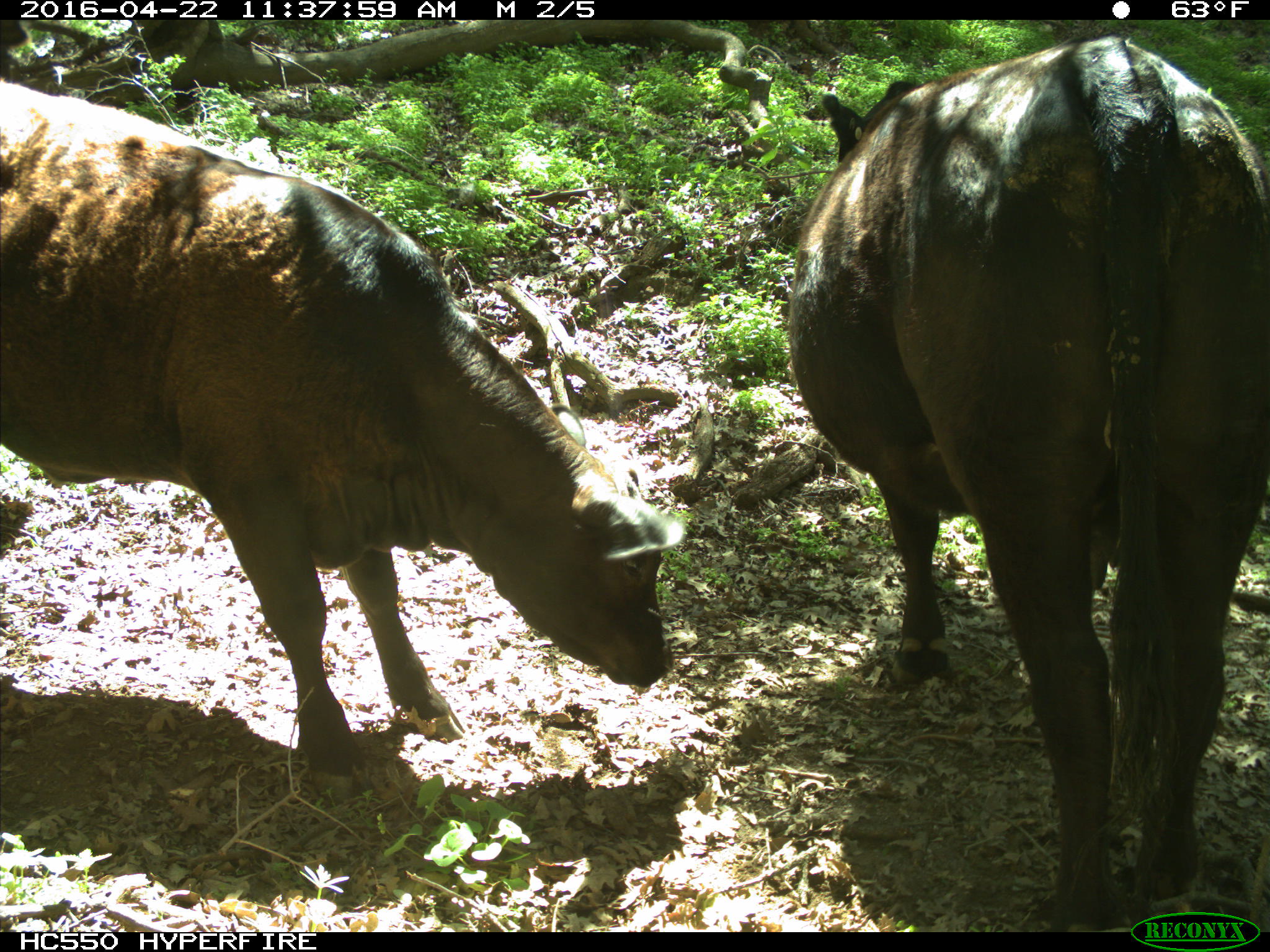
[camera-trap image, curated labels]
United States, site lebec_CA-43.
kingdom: Animalia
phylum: Chordata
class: Mammalia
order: Artiodactyla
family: Bovidae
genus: Bos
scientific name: Bos taurus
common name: domestic cow